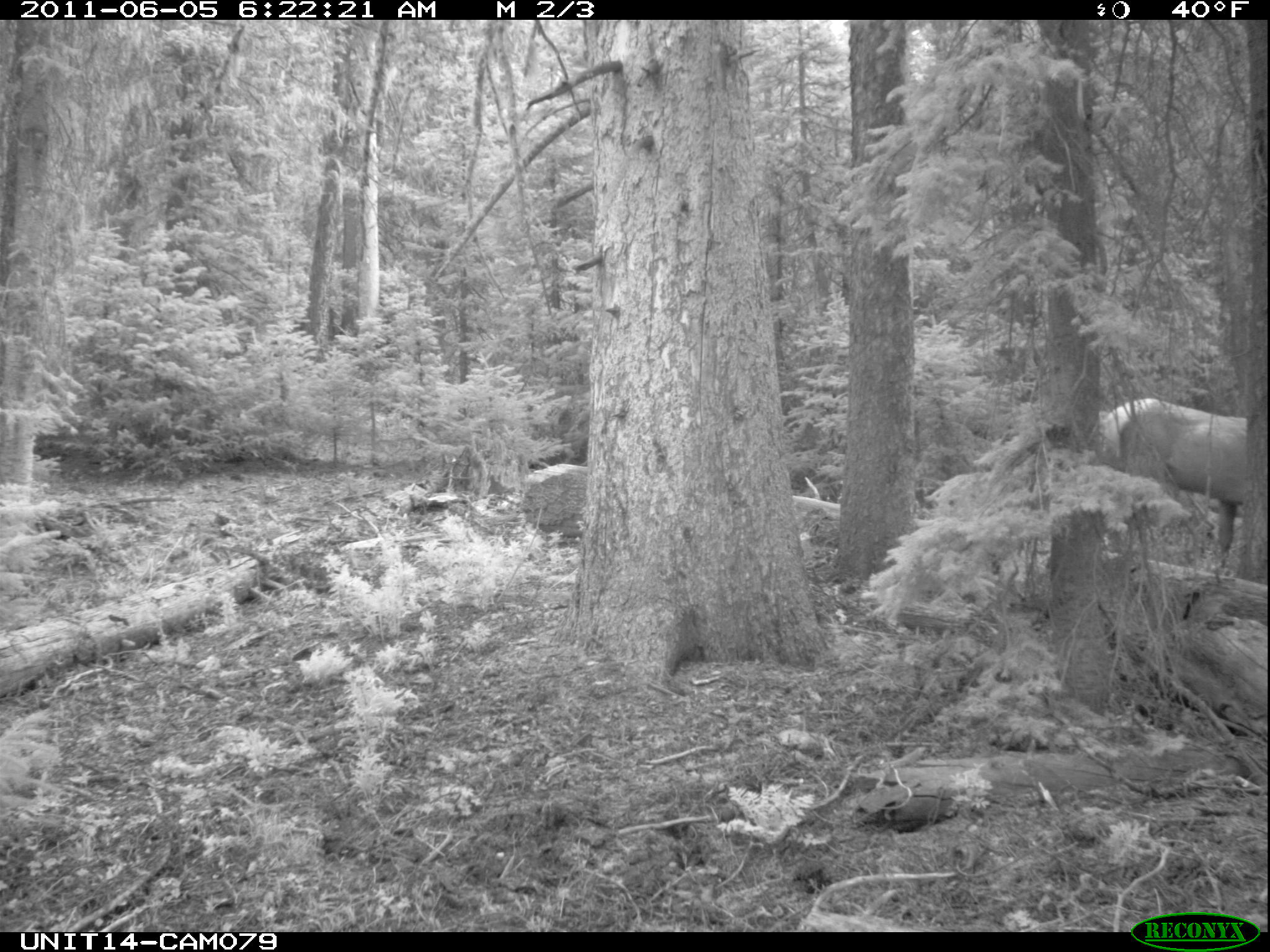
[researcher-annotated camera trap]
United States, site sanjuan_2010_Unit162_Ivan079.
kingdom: Animalia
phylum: Chordata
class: Mammalia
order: Artiodactyla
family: Cervidae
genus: Cervus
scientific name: Cervus elaphus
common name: red deer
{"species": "Cervus elaphus (red deer)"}